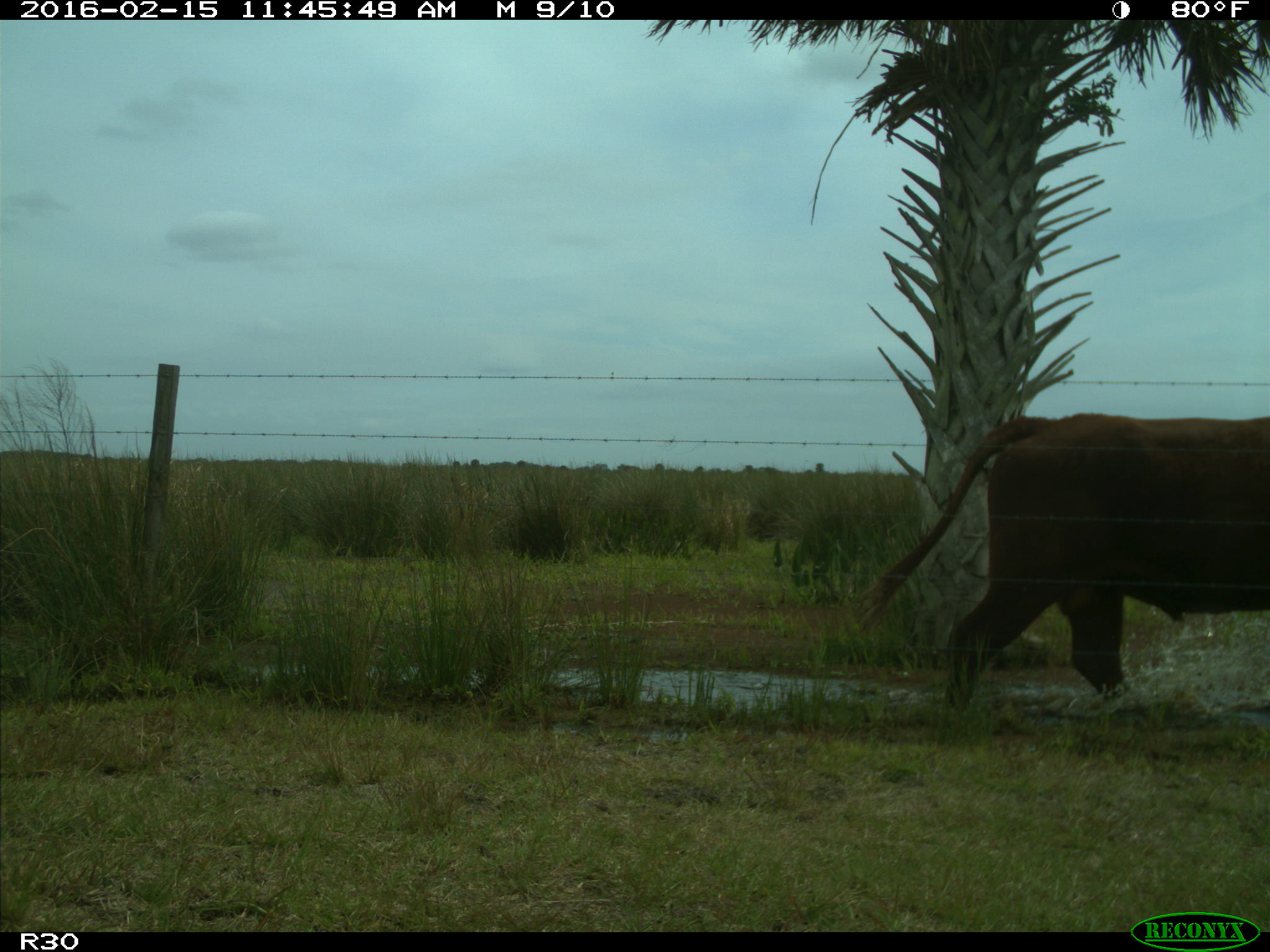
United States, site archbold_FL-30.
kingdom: Animalia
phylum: Chordata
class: Mammalia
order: Artiodactyla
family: Bovidae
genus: Bos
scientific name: Bos taurus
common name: domestic cow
Bos taurus (domestic cow).